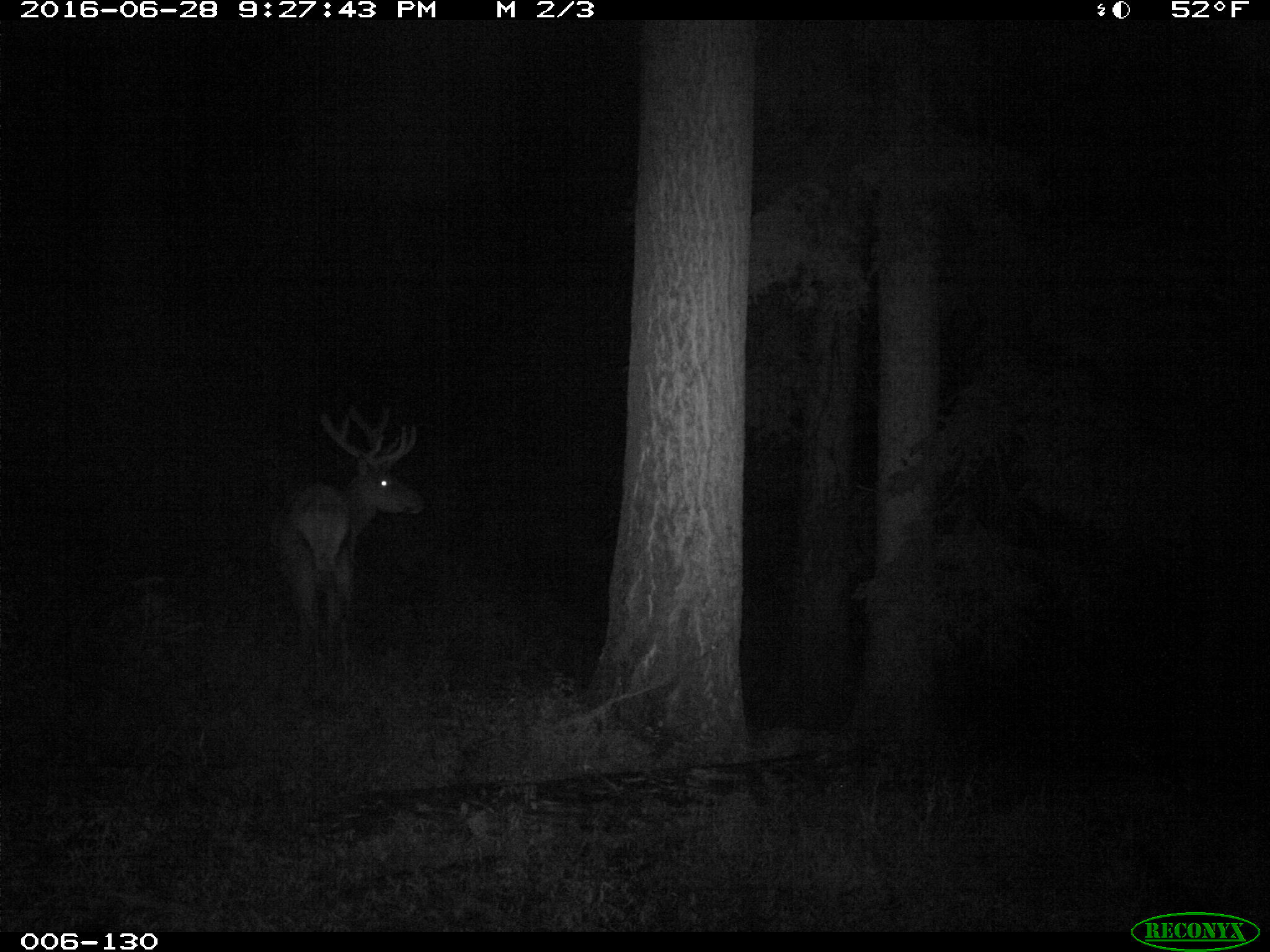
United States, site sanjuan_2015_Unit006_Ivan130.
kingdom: Animalia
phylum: Chordata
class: Mammalia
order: Artiodactyla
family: Cervidae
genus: Cervus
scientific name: Cervus elaphus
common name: red deer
Cervus elaphus (red deer).